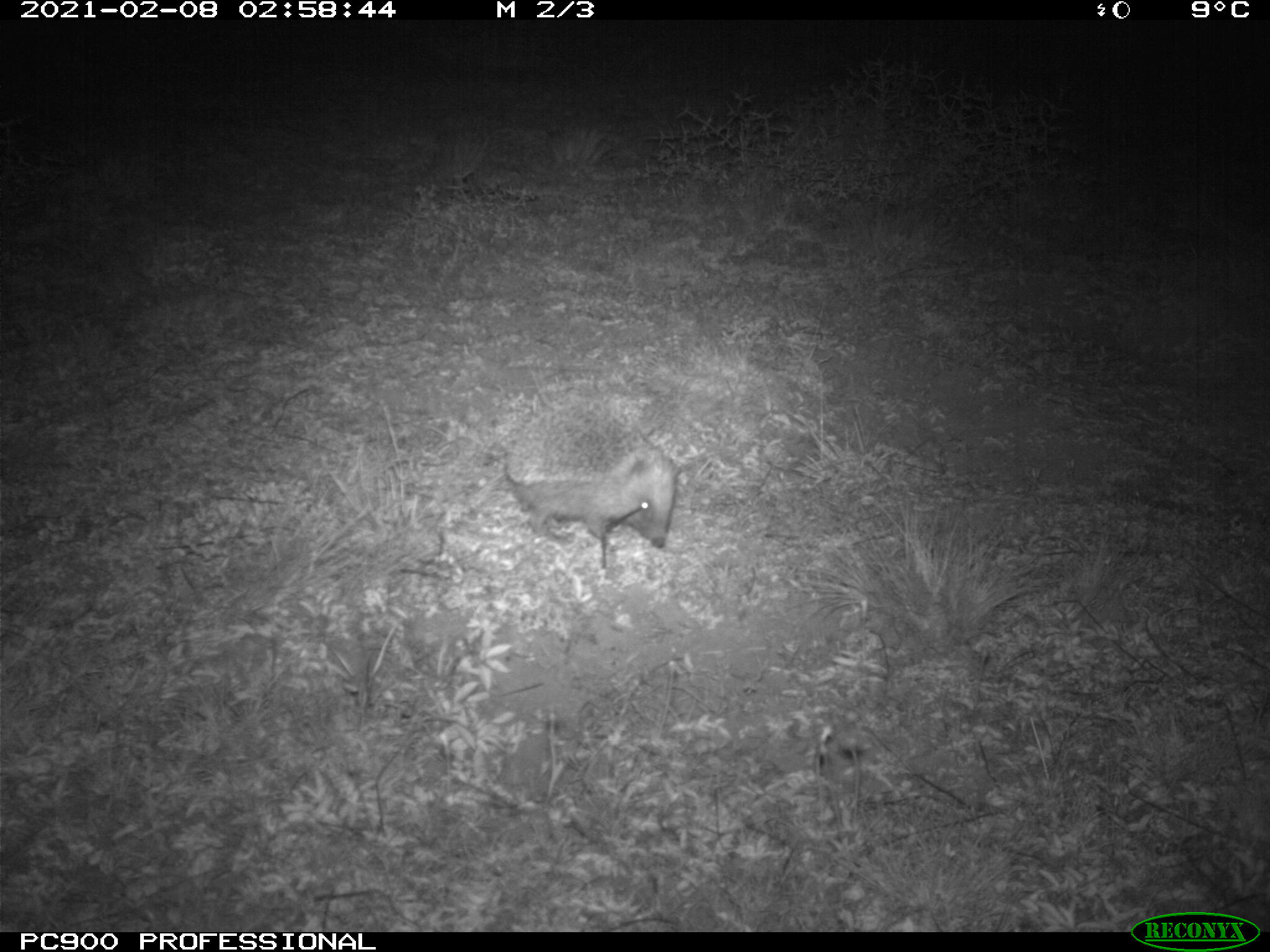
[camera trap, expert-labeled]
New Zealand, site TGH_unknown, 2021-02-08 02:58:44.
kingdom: Animalia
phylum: Chordata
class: Mammalia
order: Eulipotyphla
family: Erinaceidae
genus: Erinaceus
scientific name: Erinaceus europaeus europaeus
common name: european hedgehog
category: hedgehog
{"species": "hedgehog (european hedgehog) (Erinaceus europaeus europaeus)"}